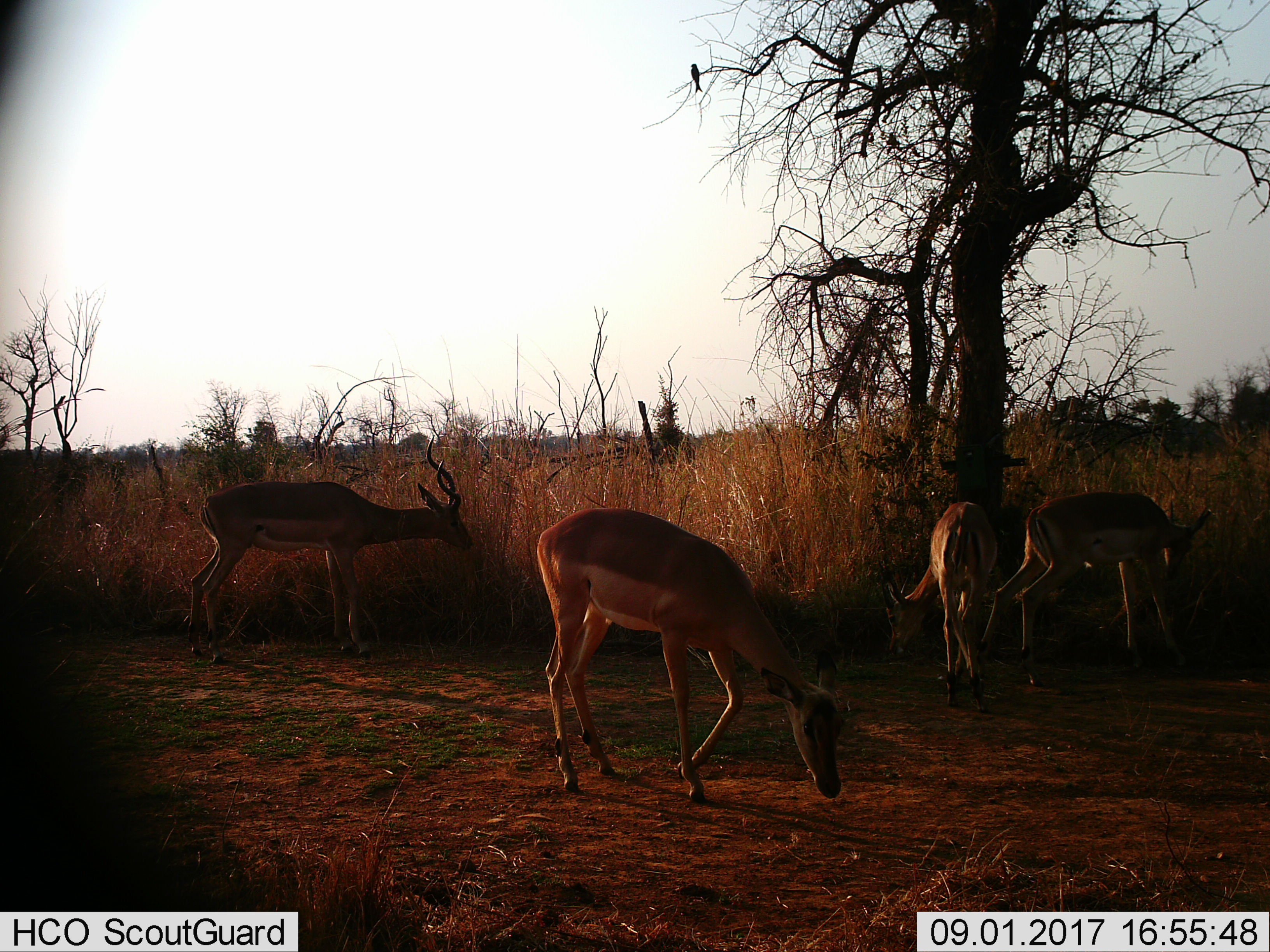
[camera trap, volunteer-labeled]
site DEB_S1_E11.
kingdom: Animalia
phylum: Chordata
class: Mammalia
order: Artiodactyla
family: Bovidae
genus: Aepyceros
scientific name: Aepyceros melampus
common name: impala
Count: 4.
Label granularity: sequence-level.